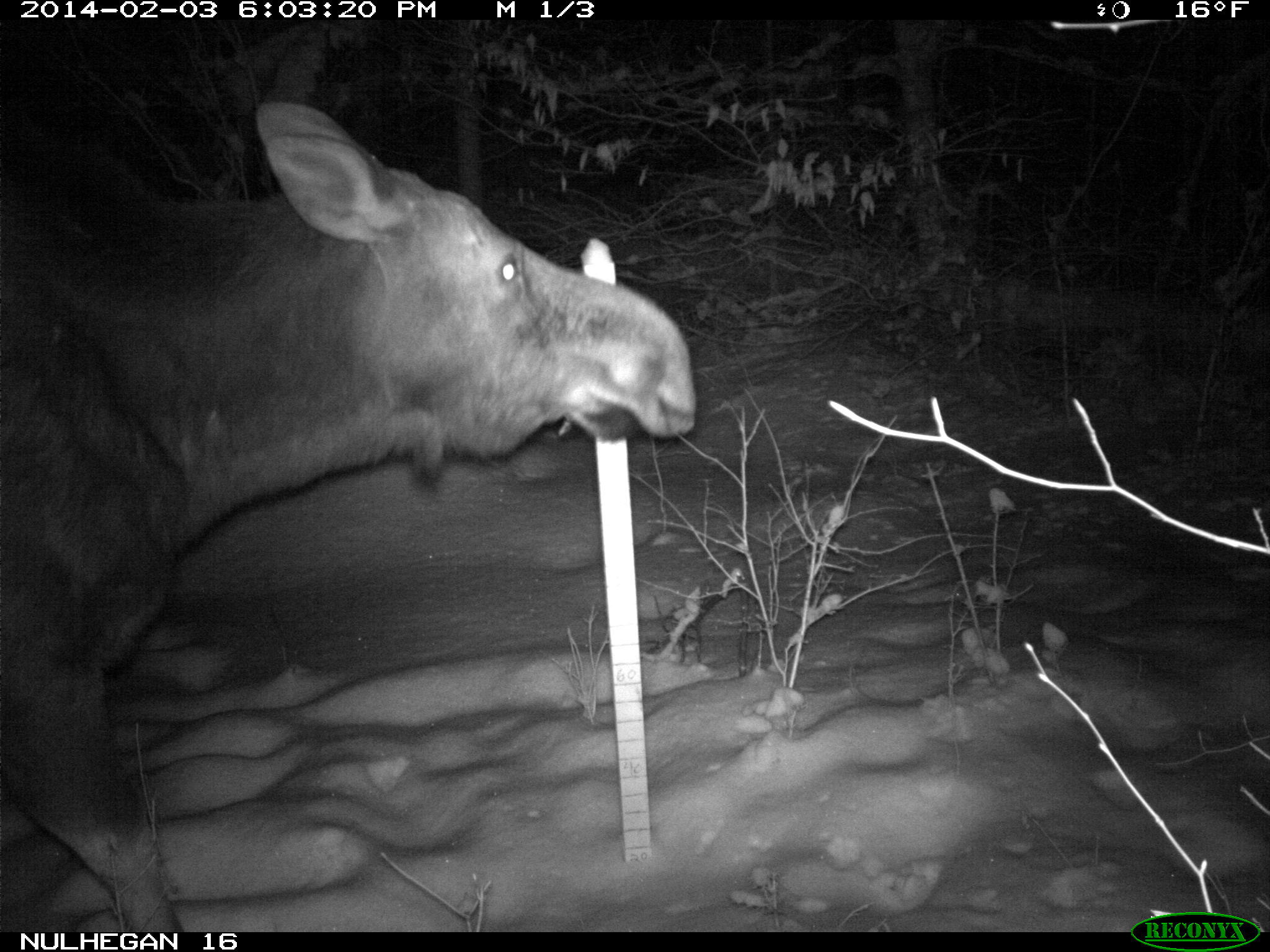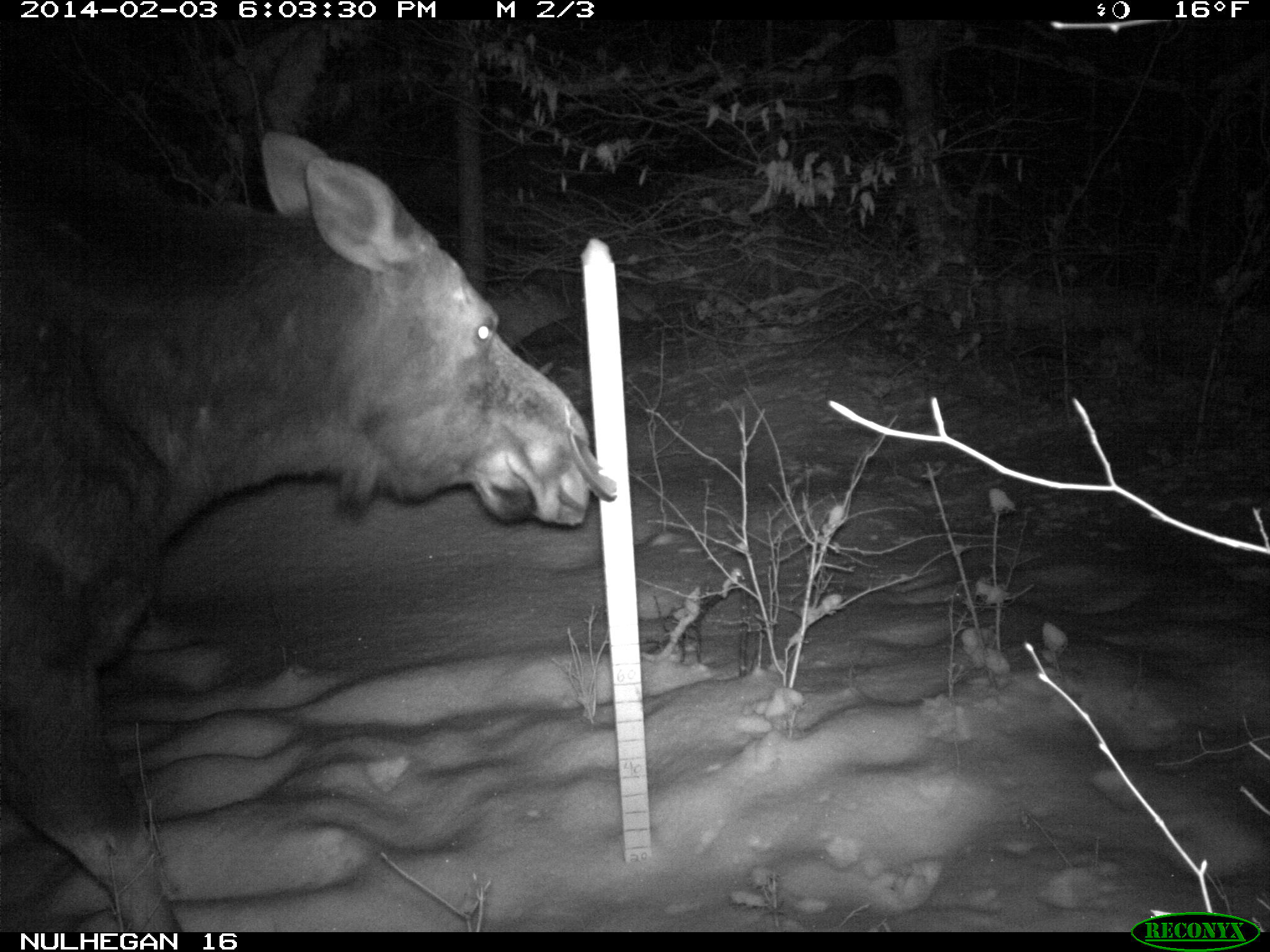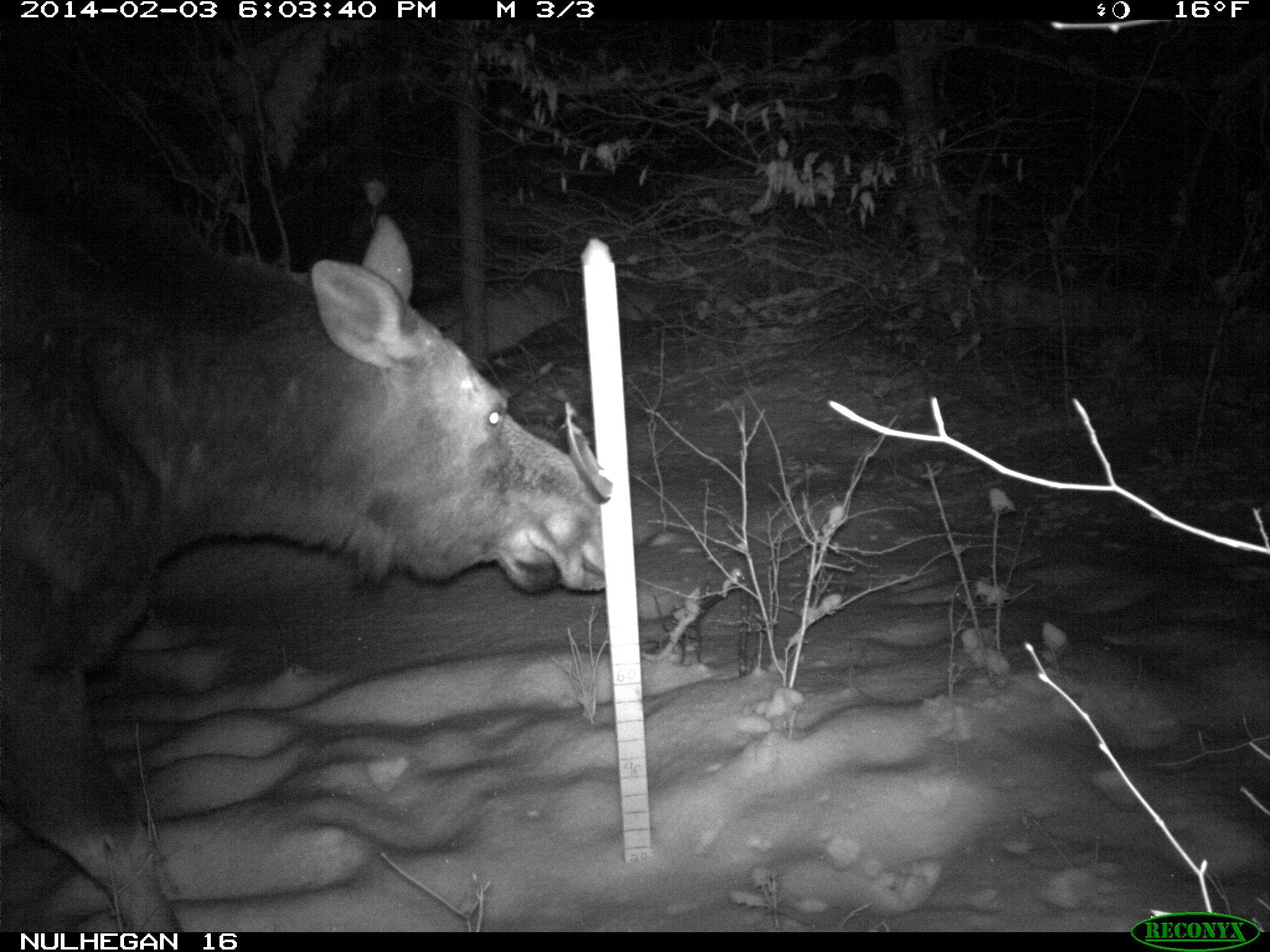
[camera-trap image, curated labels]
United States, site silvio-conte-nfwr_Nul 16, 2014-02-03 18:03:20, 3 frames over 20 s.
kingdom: Animalia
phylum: Chordata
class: Mammalia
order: Artiodactyla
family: Cervidae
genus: Alces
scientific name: Alces alces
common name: moose